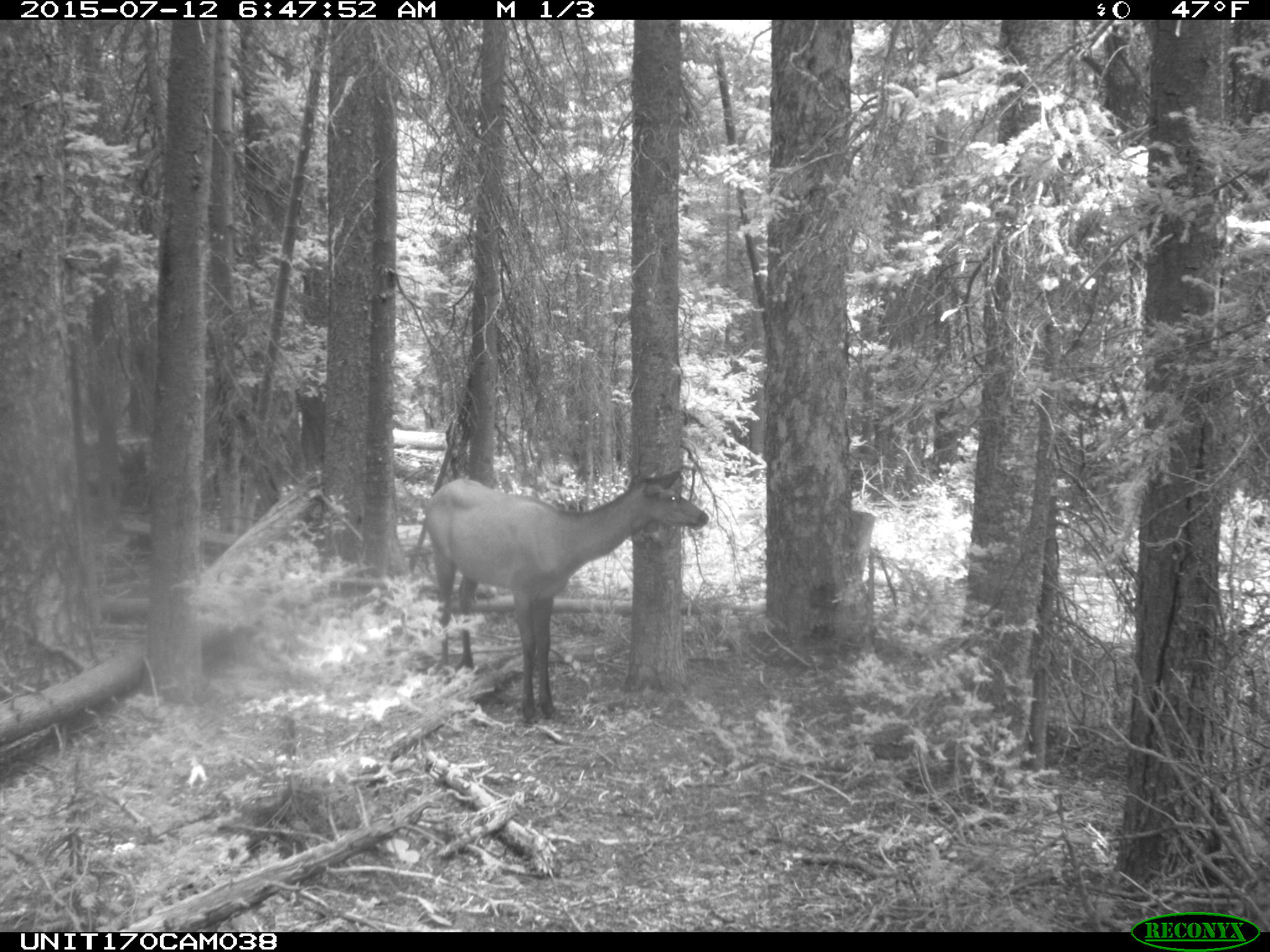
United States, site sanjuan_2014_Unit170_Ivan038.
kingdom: Animalia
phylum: Chordata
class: Mammalia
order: Artiodactyla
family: Cervidae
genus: Cervus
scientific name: Cervus elaphus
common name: red deer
Cervus elaphus (red deer).